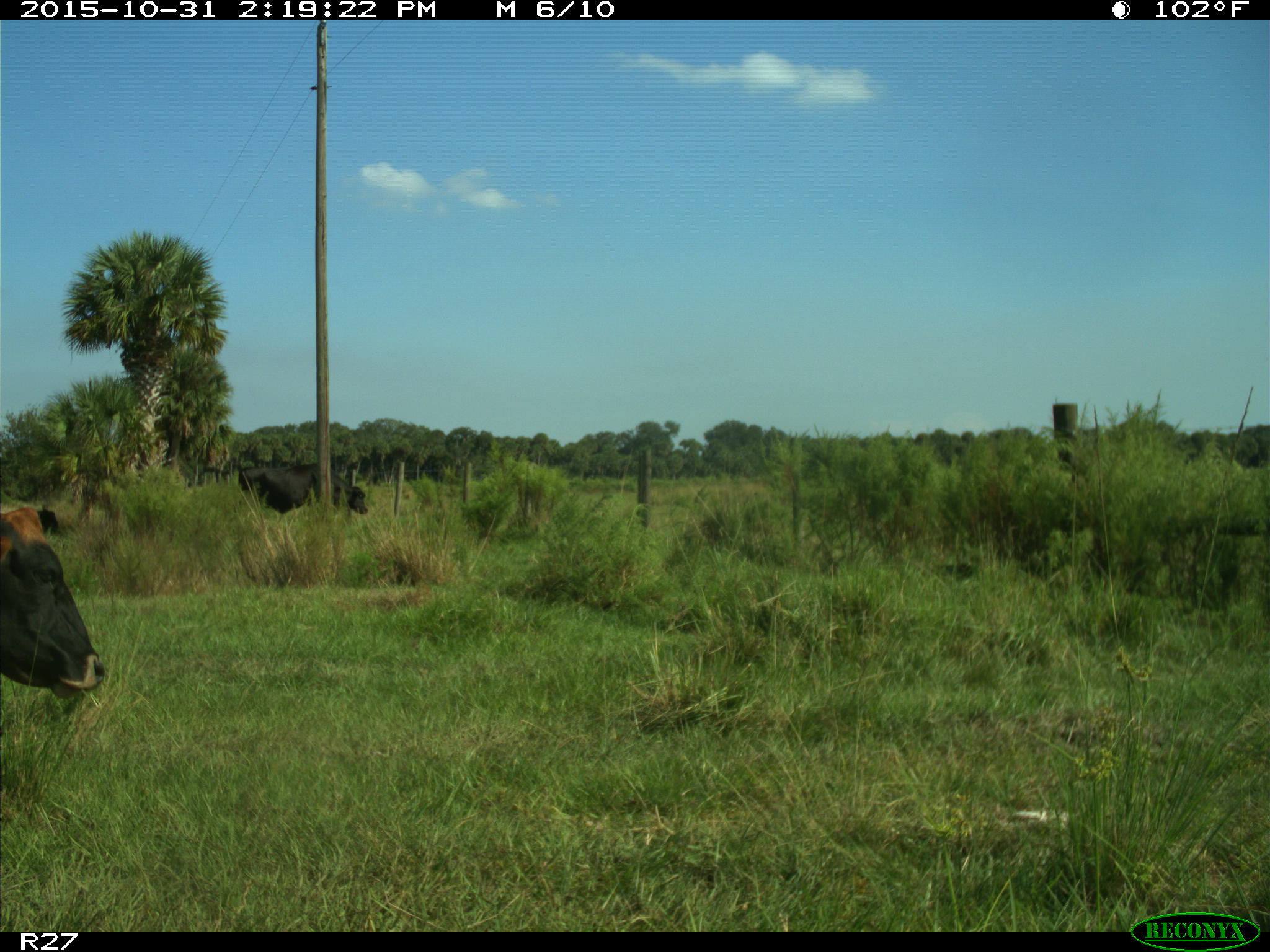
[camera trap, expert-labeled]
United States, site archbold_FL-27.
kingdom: Animalia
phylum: Chordata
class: Mammalia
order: Artiodactyla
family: Bovidae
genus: Bos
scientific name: Bos taurus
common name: domestic cow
Bos taurus (domestic cow).